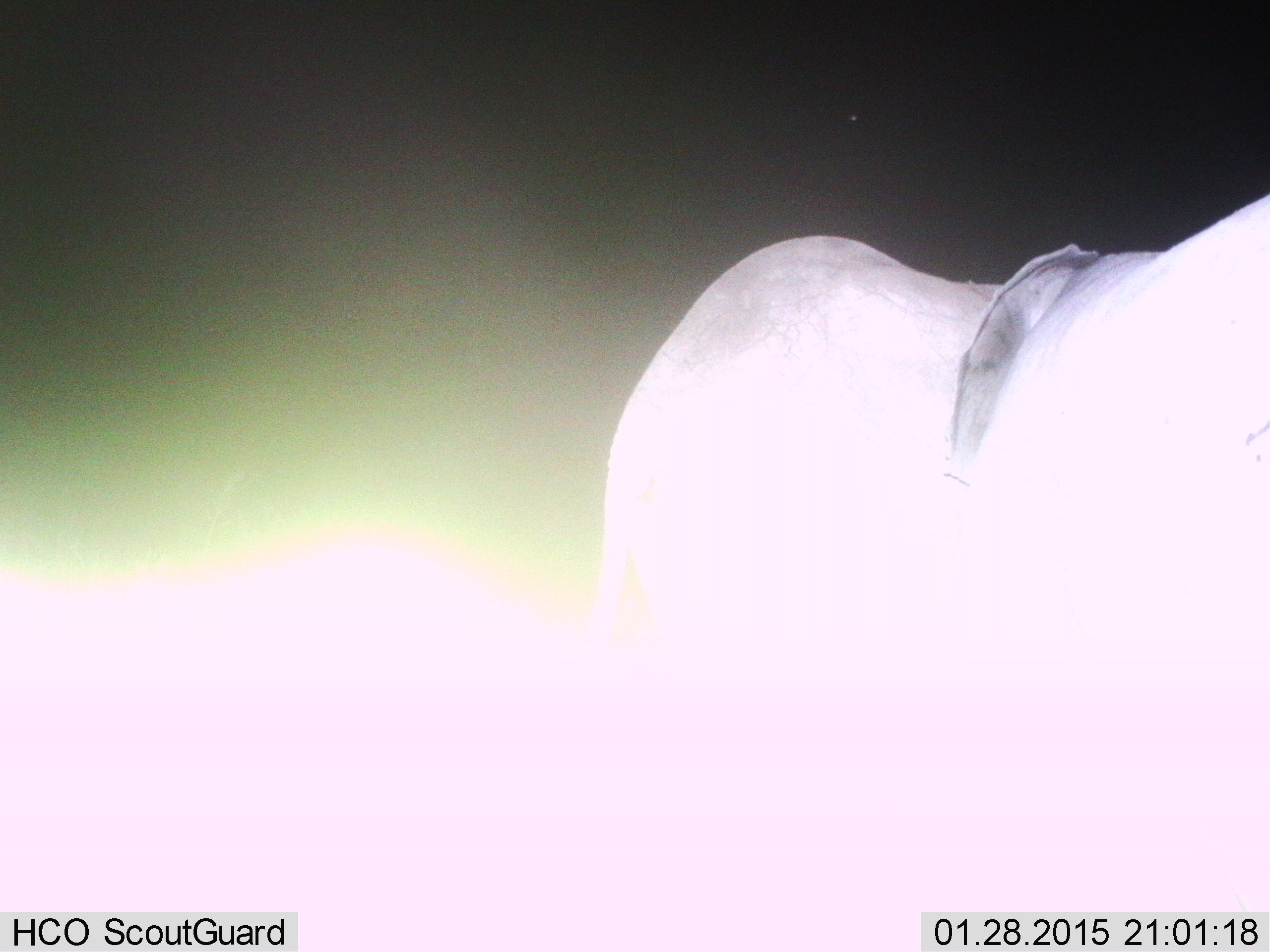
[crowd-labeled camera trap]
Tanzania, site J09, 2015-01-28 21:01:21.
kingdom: Animalia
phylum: Chordata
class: Mammalia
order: Proboscidea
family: Elephantidae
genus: Loxodonta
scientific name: Loxodonta africana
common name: african bush elephant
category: elephant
Elephant (african bush elephant) (Loxodonta africana), count 2. Behavior (volunteer vote fractions): standing 100%, resting 0%, moving 0%, interacting 0%. Young present (vote fraction): 17%. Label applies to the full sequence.